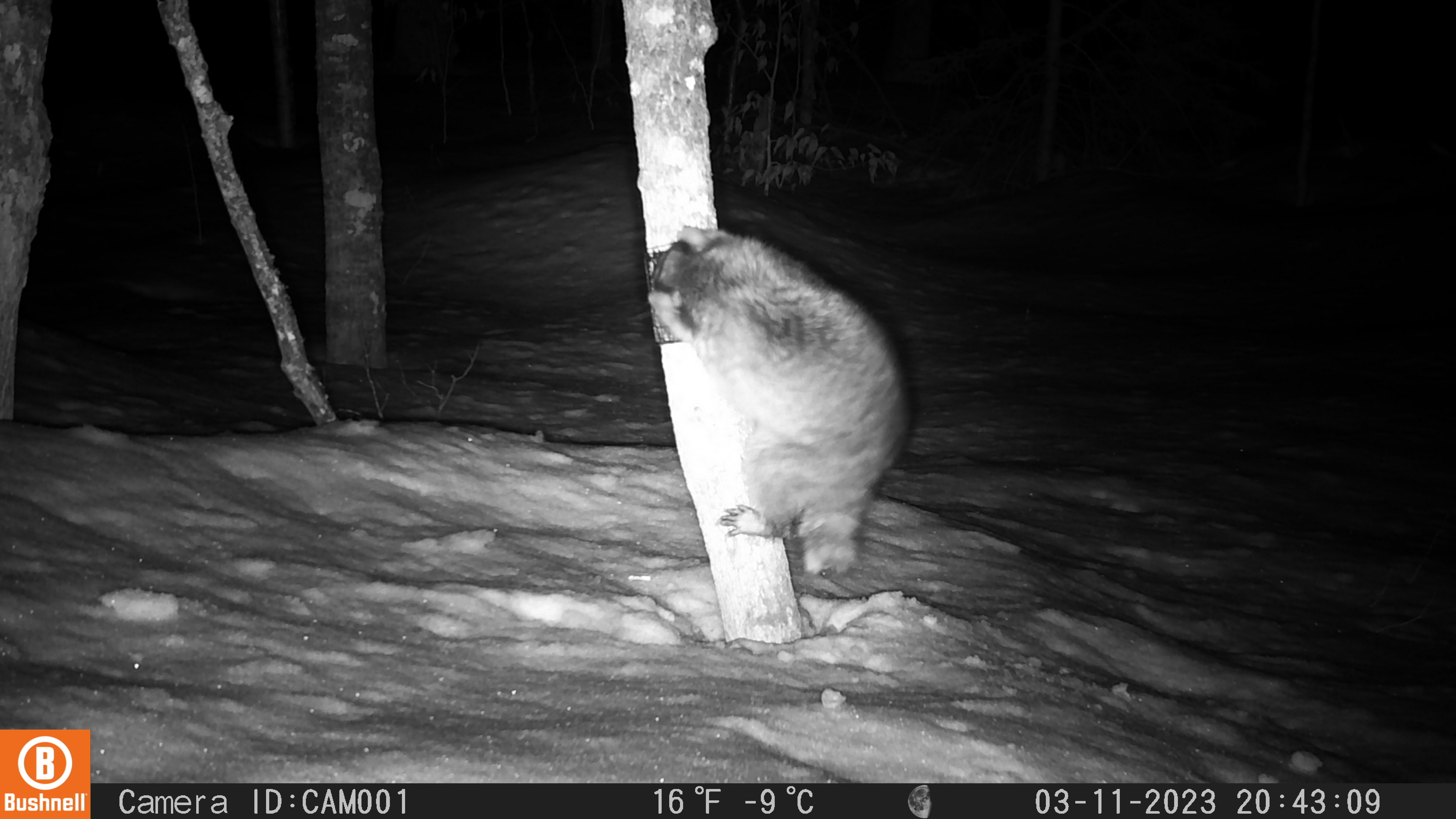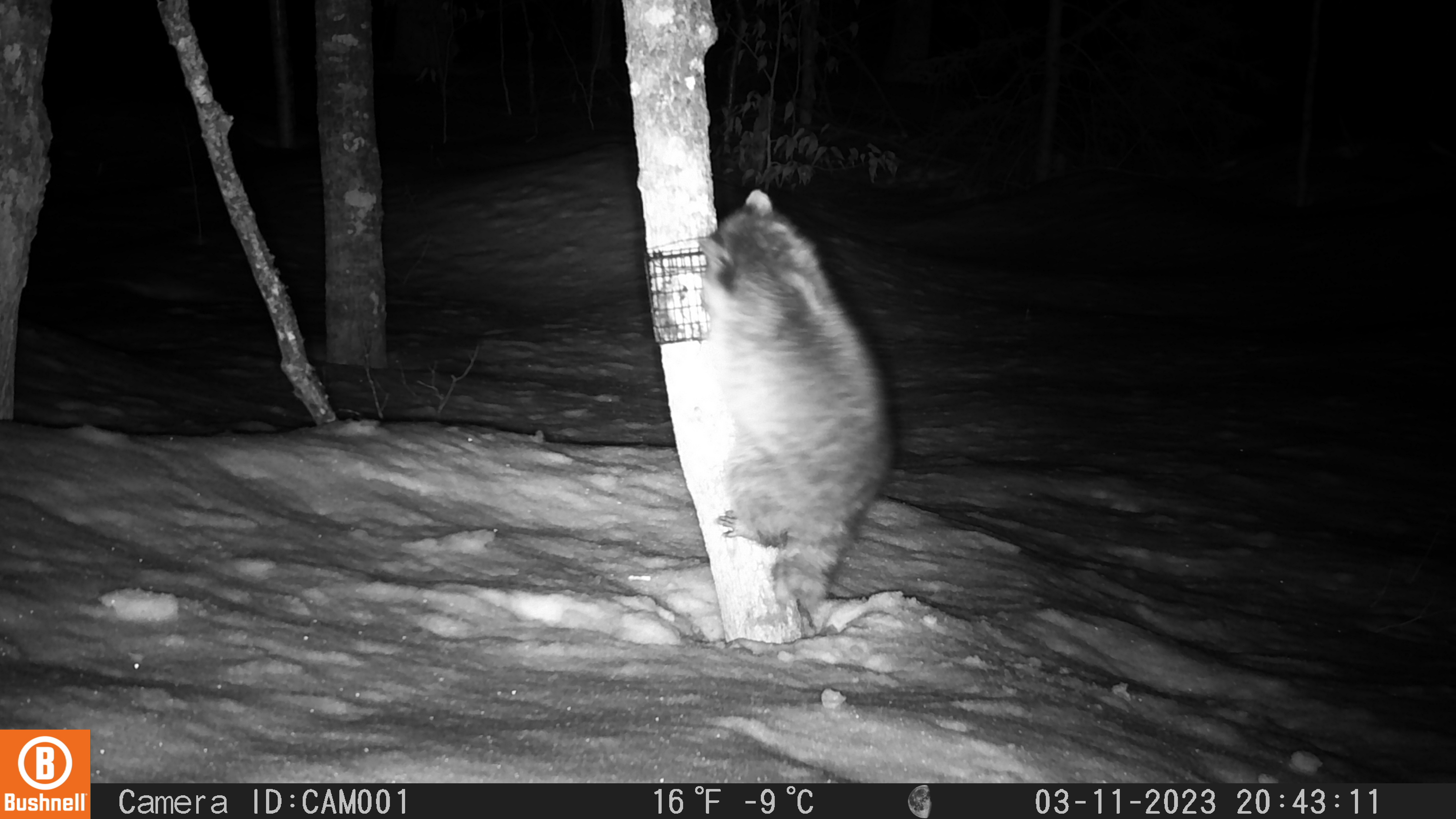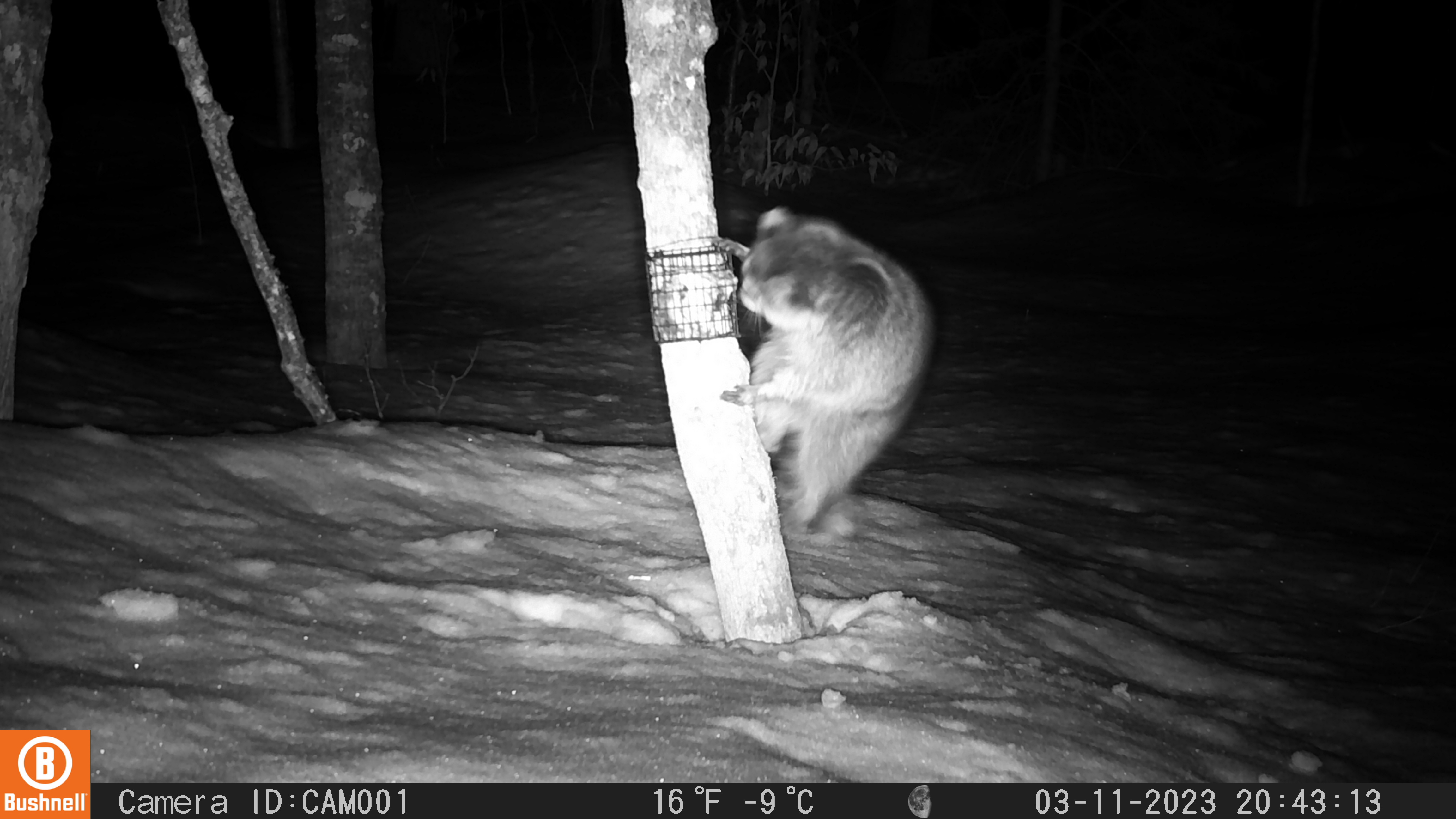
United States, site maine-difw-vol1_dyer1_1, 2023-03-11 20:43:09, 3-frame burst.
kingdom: Animalia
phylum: Chordata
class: Mammalia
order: Carnivora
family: Procyonidae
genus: Procyon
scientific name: Procyon lotor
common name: raccoon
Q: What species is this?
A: Raccoon (Procyon lotor).